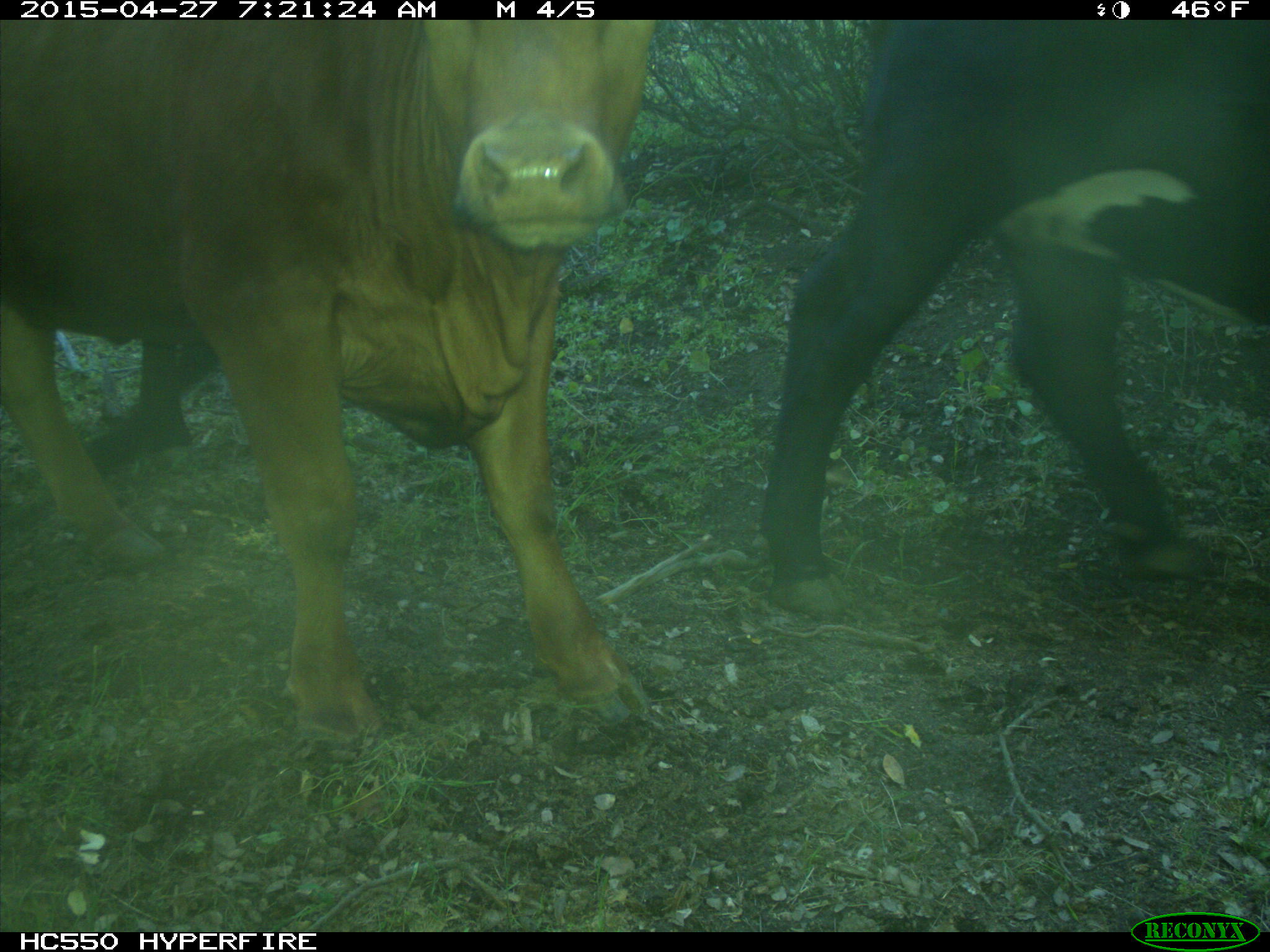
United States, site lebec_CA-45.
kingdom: Animalia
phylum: Chordata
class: Mammalia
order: Artiodactyla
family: Bovidae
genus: Bos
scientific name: Bos taurus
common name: domestic cow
Bos taurus (domestic cow).